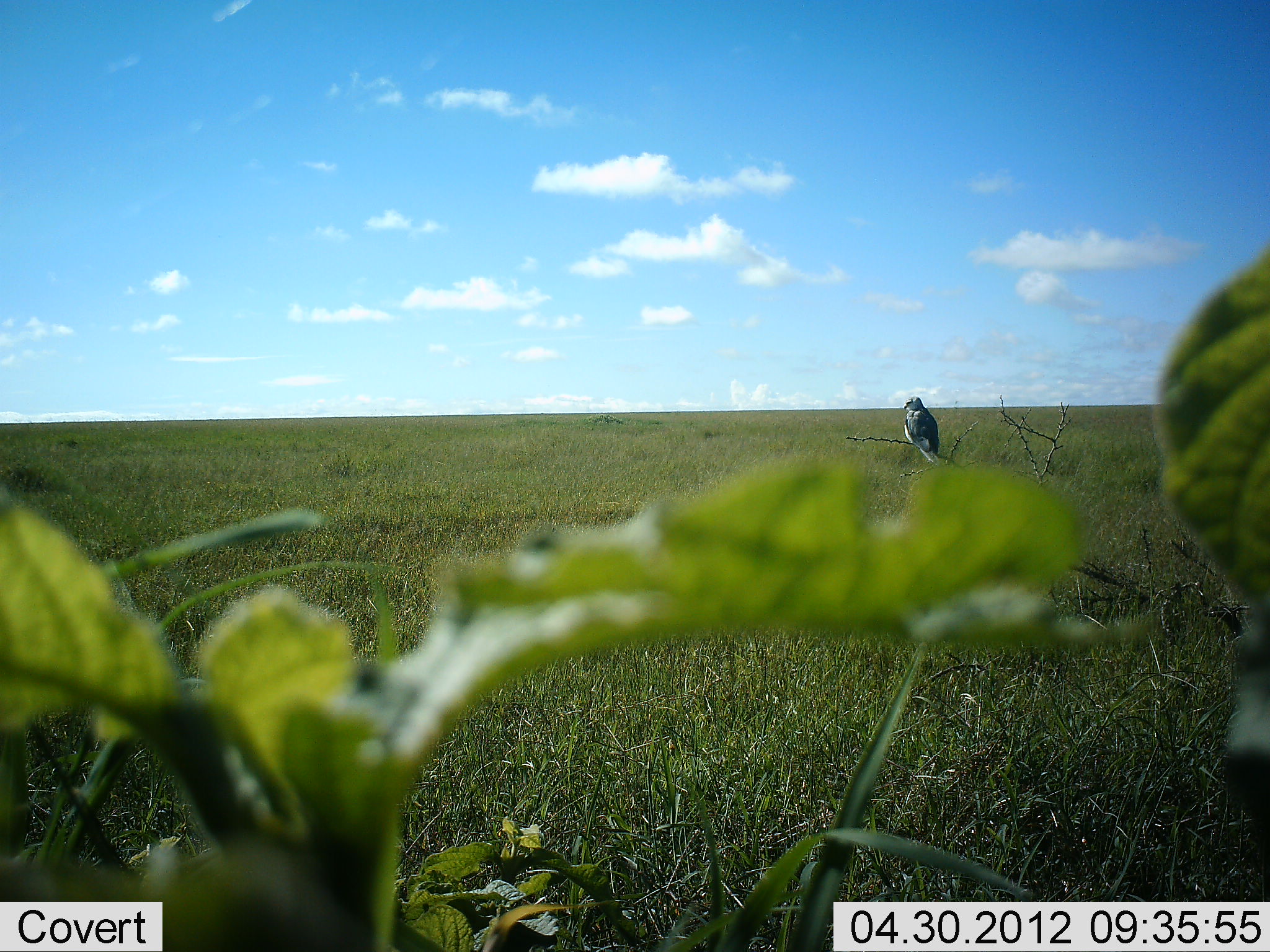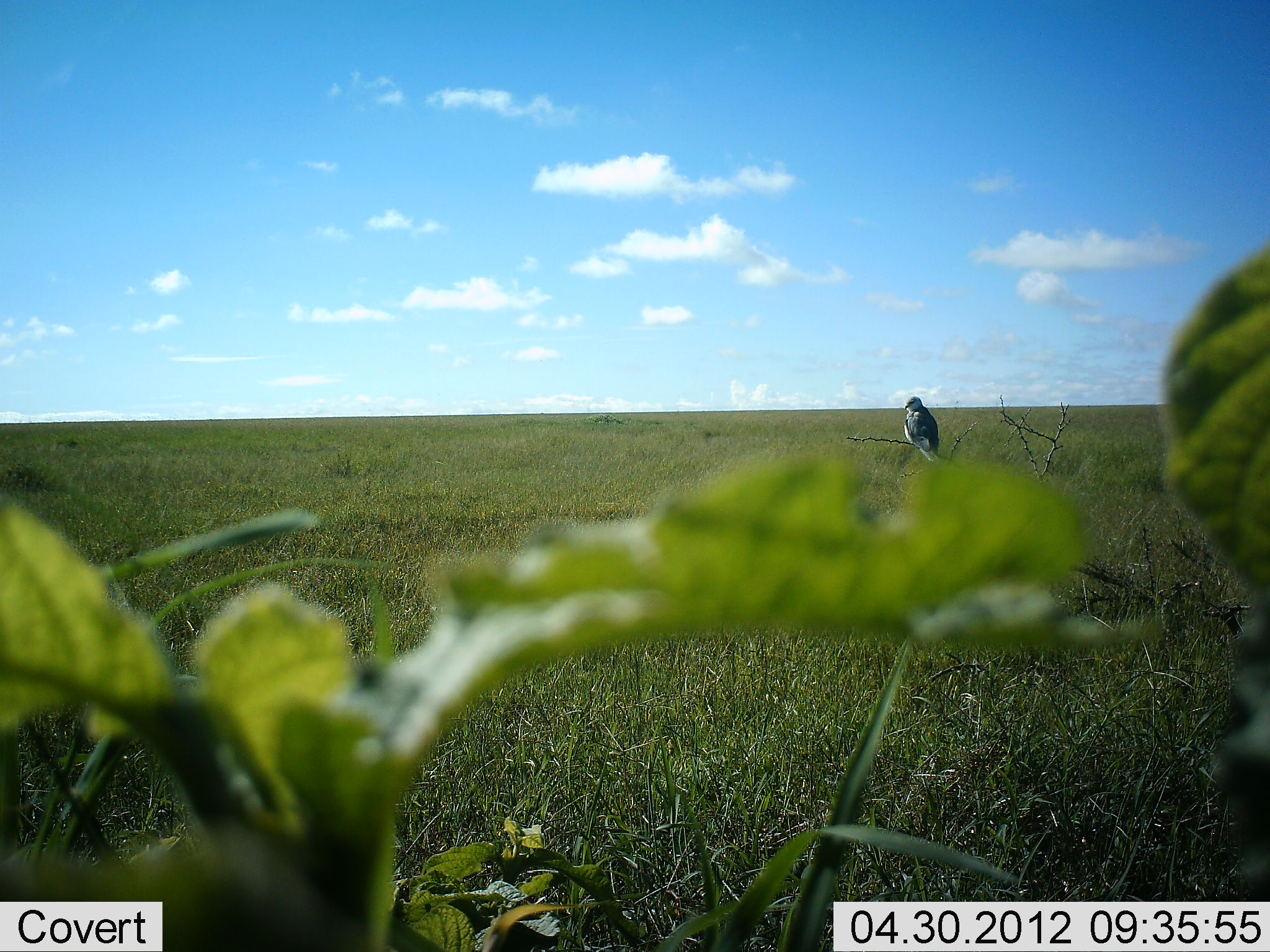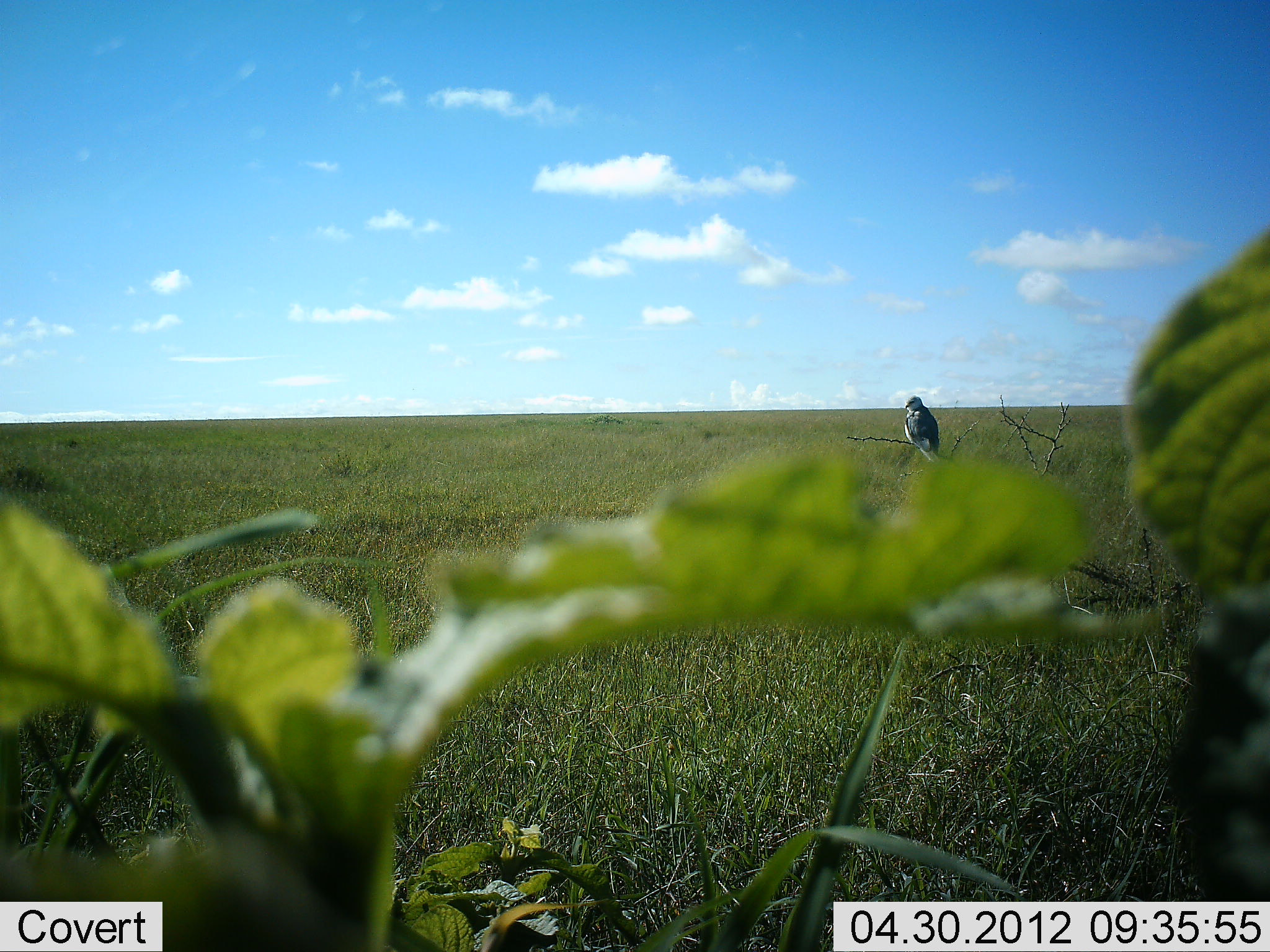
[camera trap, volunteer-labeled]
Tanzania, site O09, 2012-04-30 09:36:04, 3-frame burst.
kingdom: Animalia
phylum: Chordata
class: Aves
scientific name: Aves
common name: bird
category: otherbird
Otherbird (bird) (Aves), count 1. Behavior (volunteer vote fractions): standing 31%, resting 77%, moving 0%, interacting 0%. Young present (vote fraction): 0%. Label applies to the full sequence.